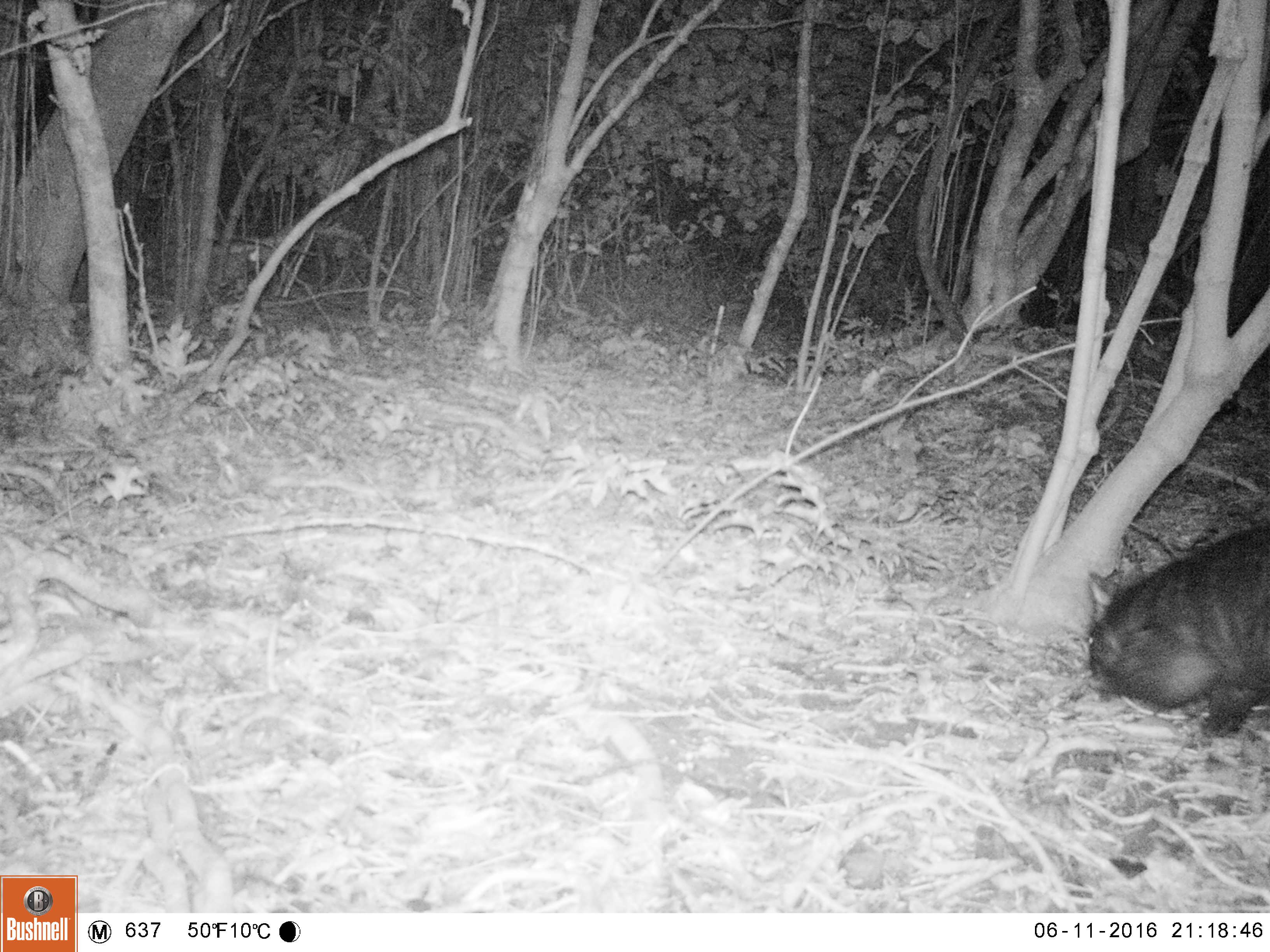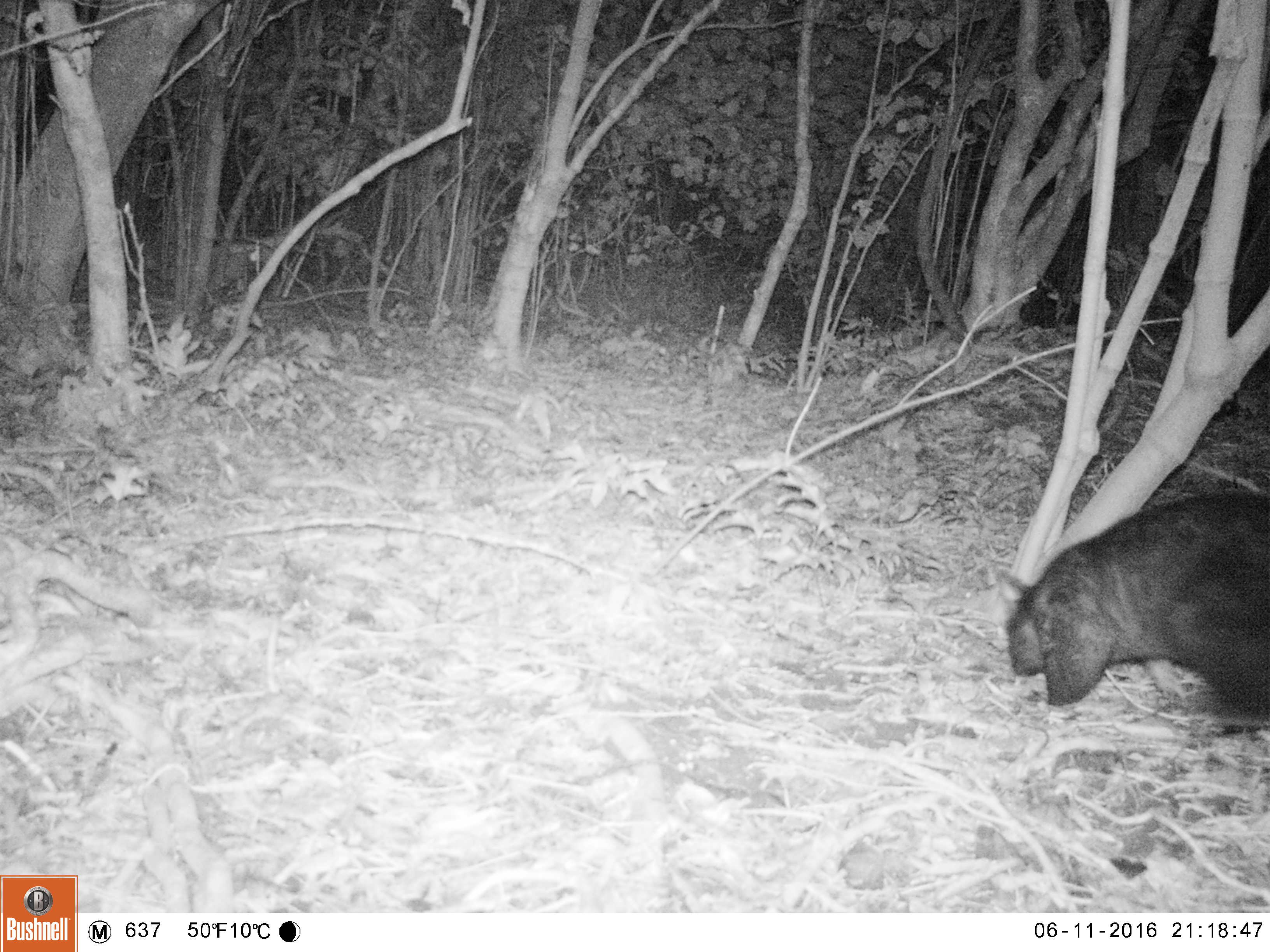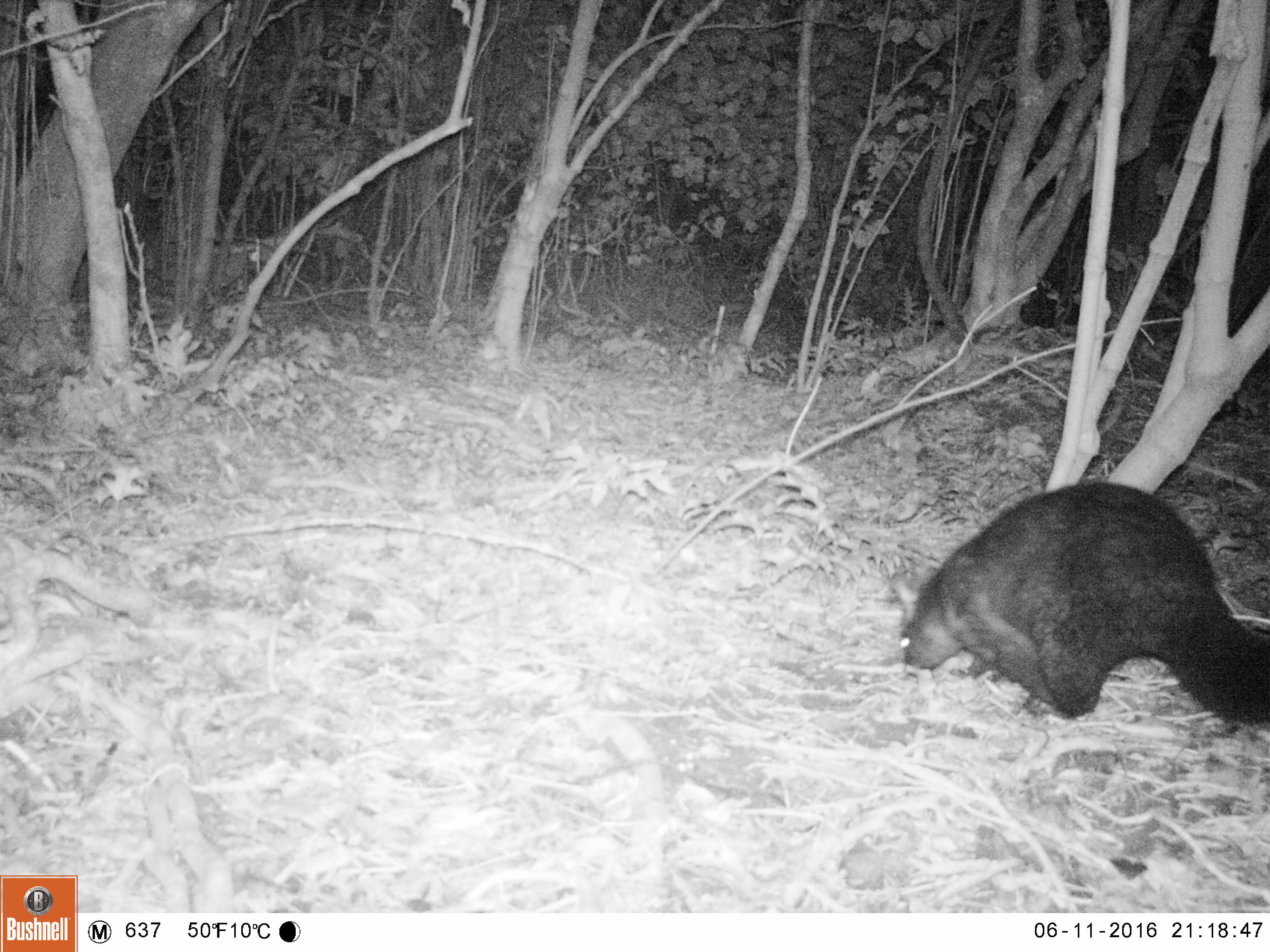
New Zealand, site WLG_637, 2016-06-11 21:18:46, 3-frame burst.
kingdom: Animalia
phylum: Chordata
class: Mammalia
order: Diprotodontia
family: Phalangeridae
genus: Trichosurus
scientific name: Trichosurus vulpecula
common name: common brushtail possum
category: possum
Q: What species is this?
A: Possum (common brushtail possum) (Trichosurus vulpecula).